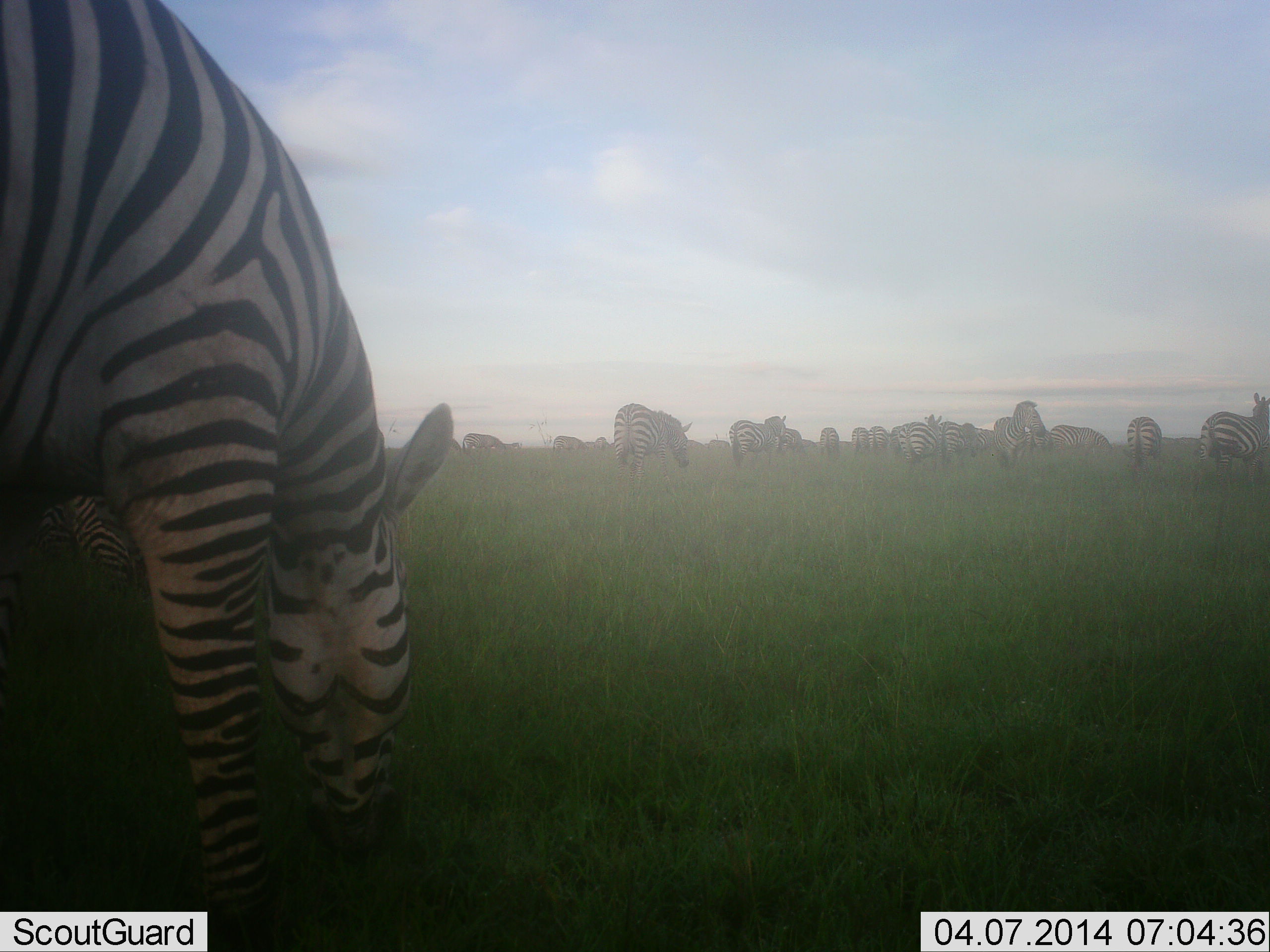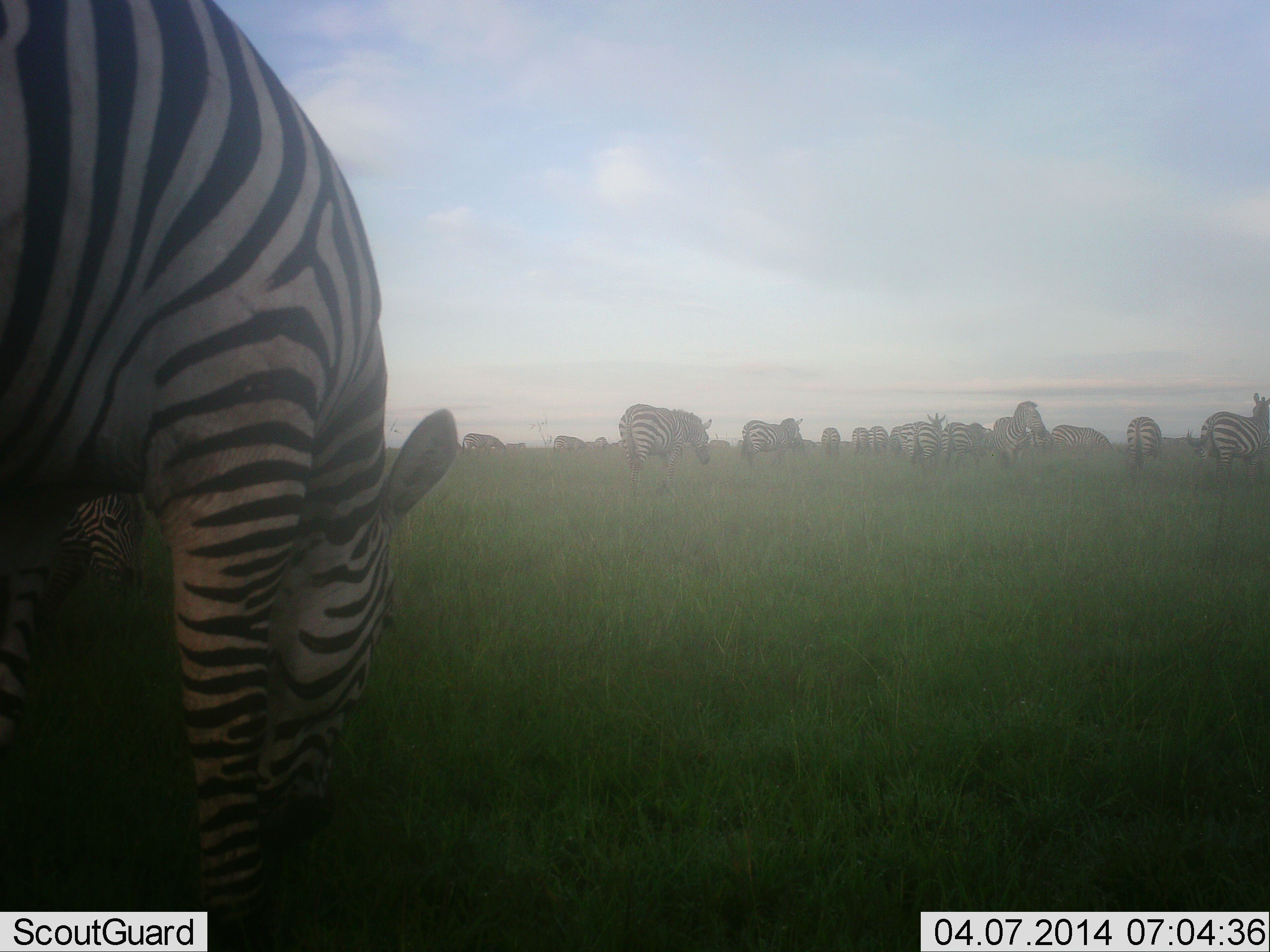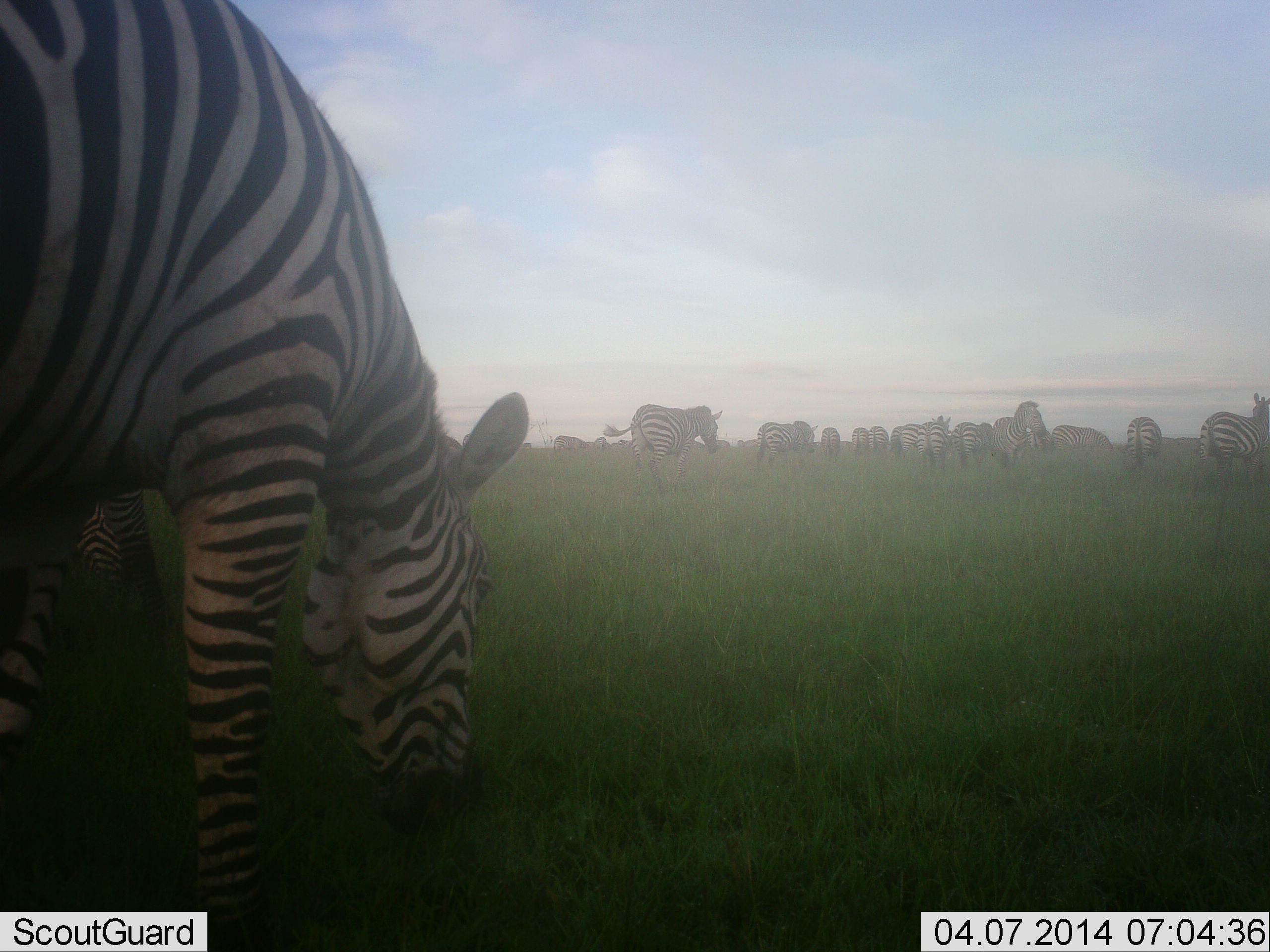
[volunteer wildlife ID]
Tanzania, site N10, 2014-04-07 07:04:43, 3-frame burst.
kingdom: Animalia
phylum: Chordata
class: Mammalia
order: Perissodactyla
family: Equidae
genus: Equus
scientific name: Equus quagga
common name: plains zebra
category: zebra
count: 11-50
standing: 40%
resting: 0%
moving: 30%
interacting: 0%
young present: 0%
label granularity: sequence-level